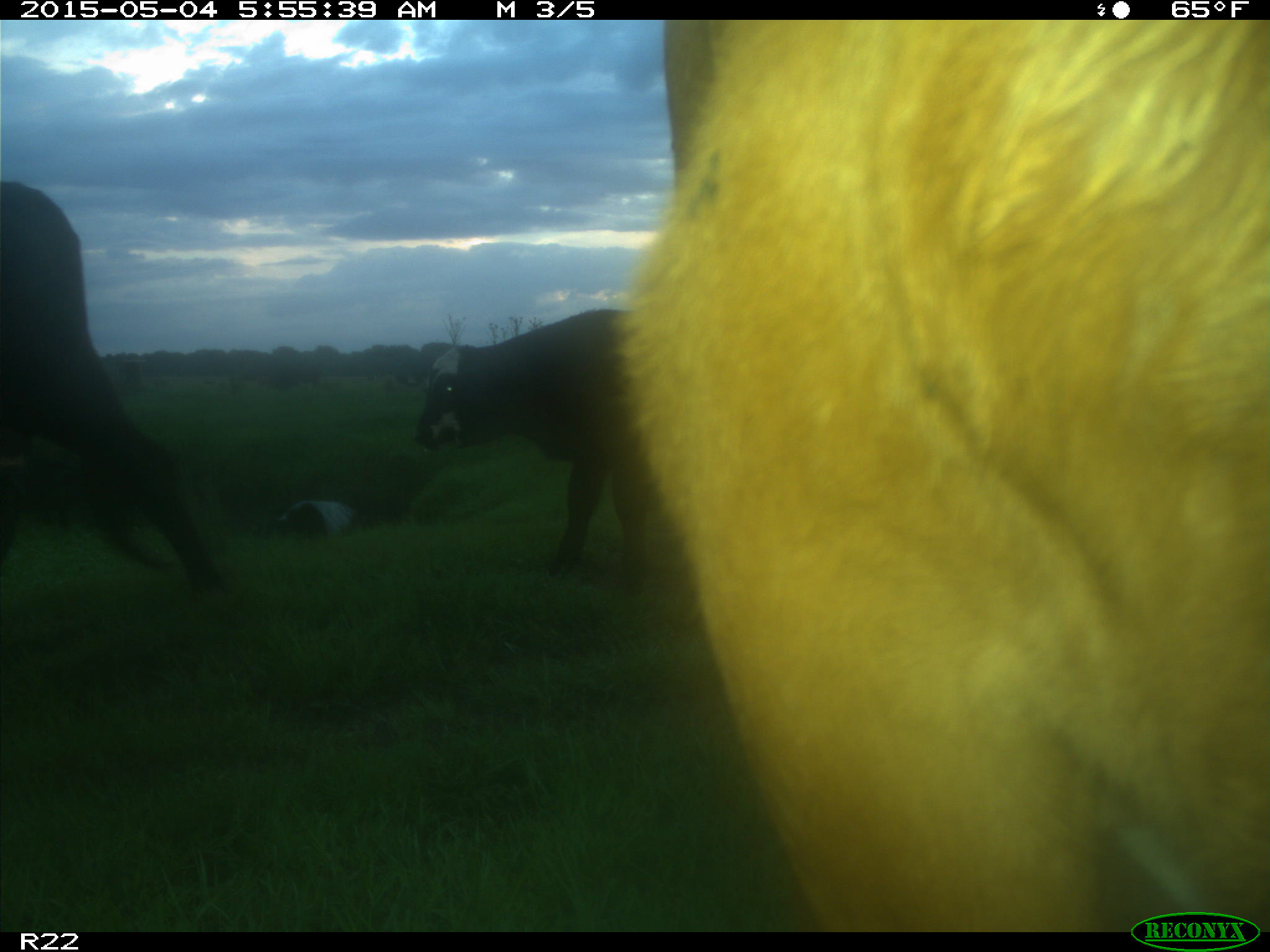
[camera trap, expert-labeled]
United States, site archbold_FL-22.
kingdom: Animalia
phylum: Chordata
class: Mammalia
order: Artiodactyla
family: Bovidae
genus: Bos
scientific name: Bos taurus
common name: domestic cow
Bos taurus (domestic cow).